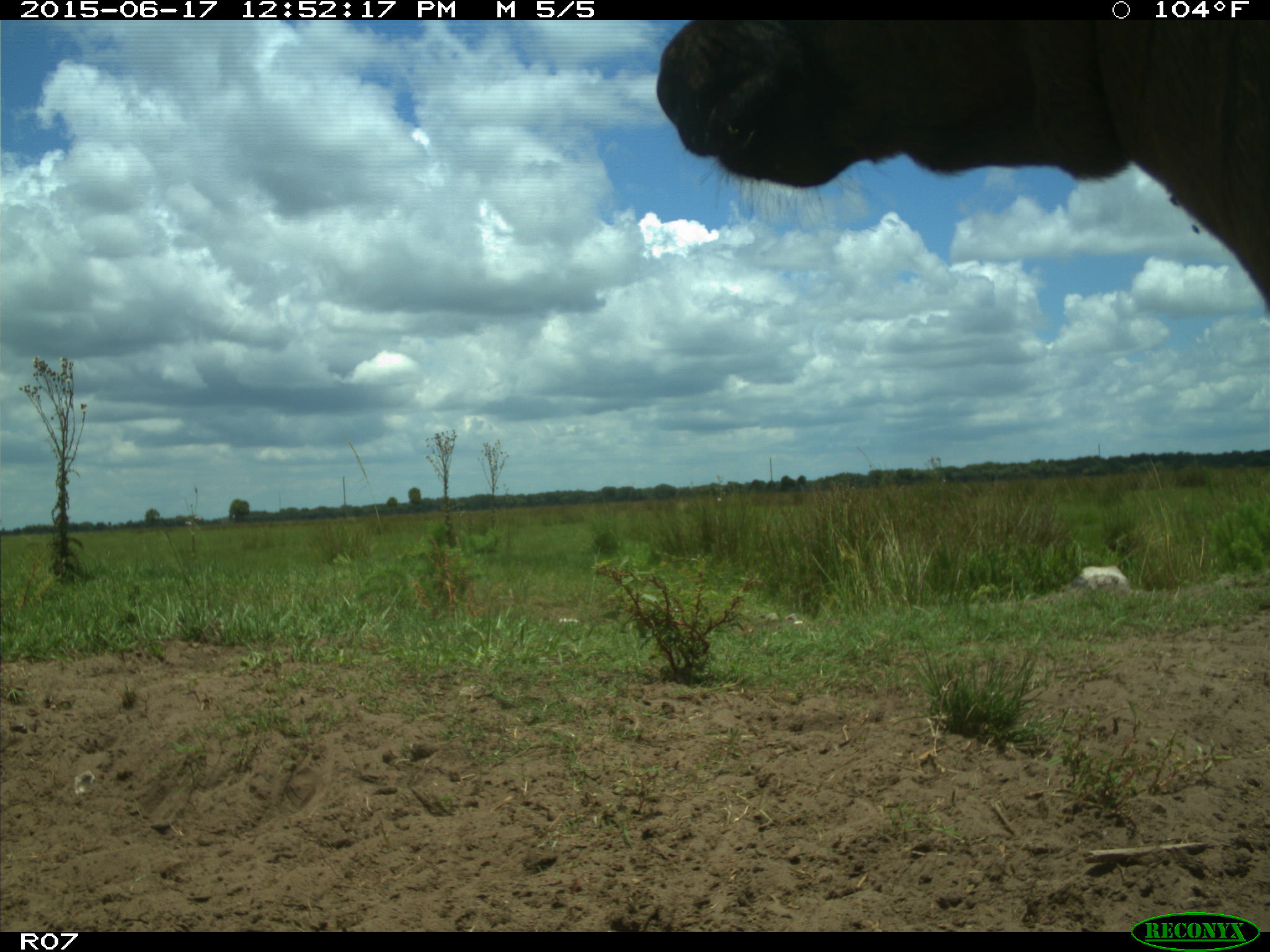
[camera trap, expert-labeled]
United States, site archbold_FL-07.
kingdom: Animalia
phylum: Chordata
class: Mammalia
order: Artiodactyla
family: Bovidae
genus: Bos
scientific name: Bos taurus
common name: domestic cow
Bos taurus (domestic cow).